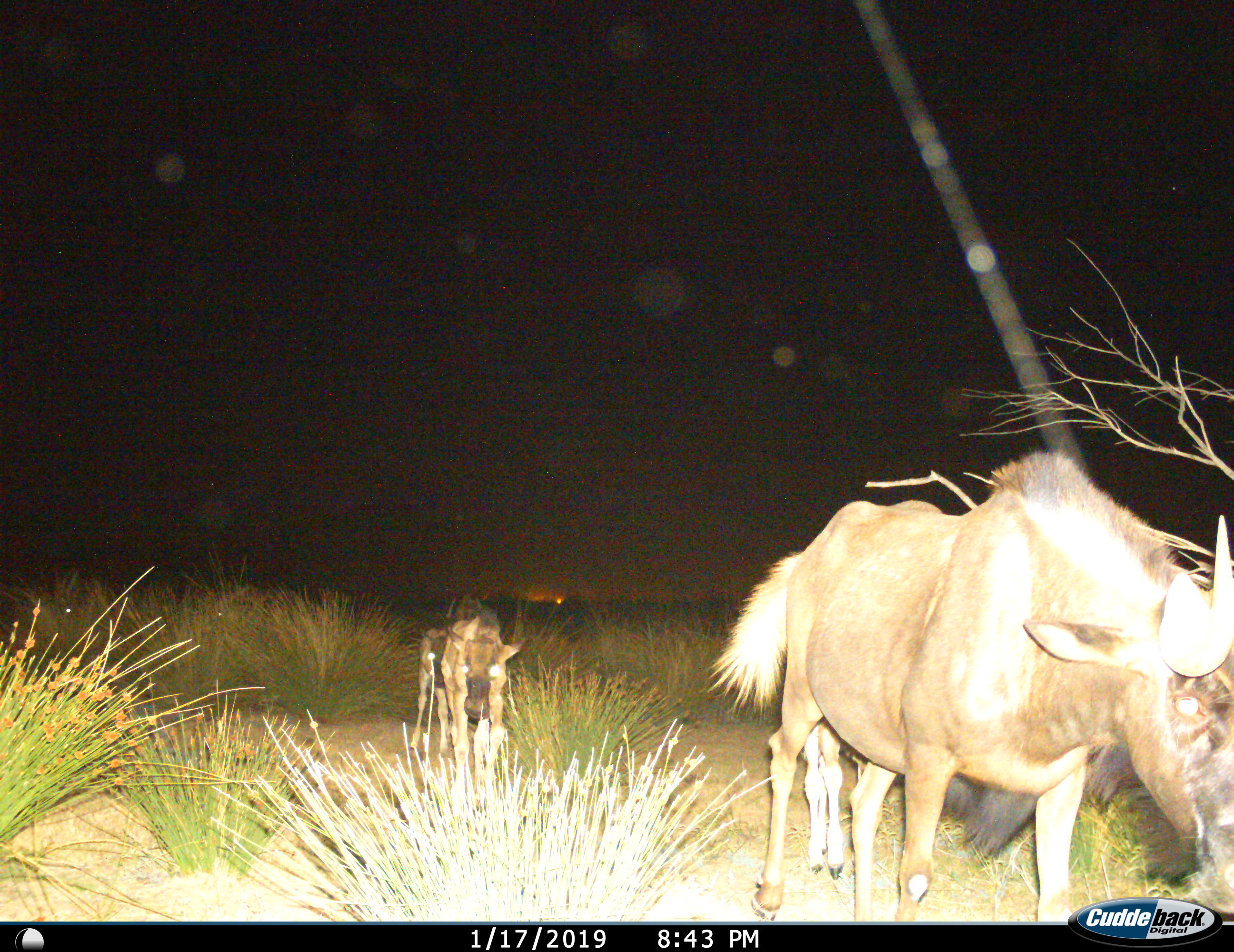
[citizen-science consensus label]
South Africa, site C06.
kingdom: Animalia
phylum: Chordata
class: Mammalia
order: Artiodactyla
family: Bovidae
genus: Connochaetes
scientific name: Connochaetes gnou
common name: black wildebeest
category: wildebeestblack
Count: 3.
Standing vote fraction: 0%.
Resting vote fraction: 0%.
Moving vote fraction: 83%.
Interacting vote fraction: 0%.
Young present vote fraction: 83%.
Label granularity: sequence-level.